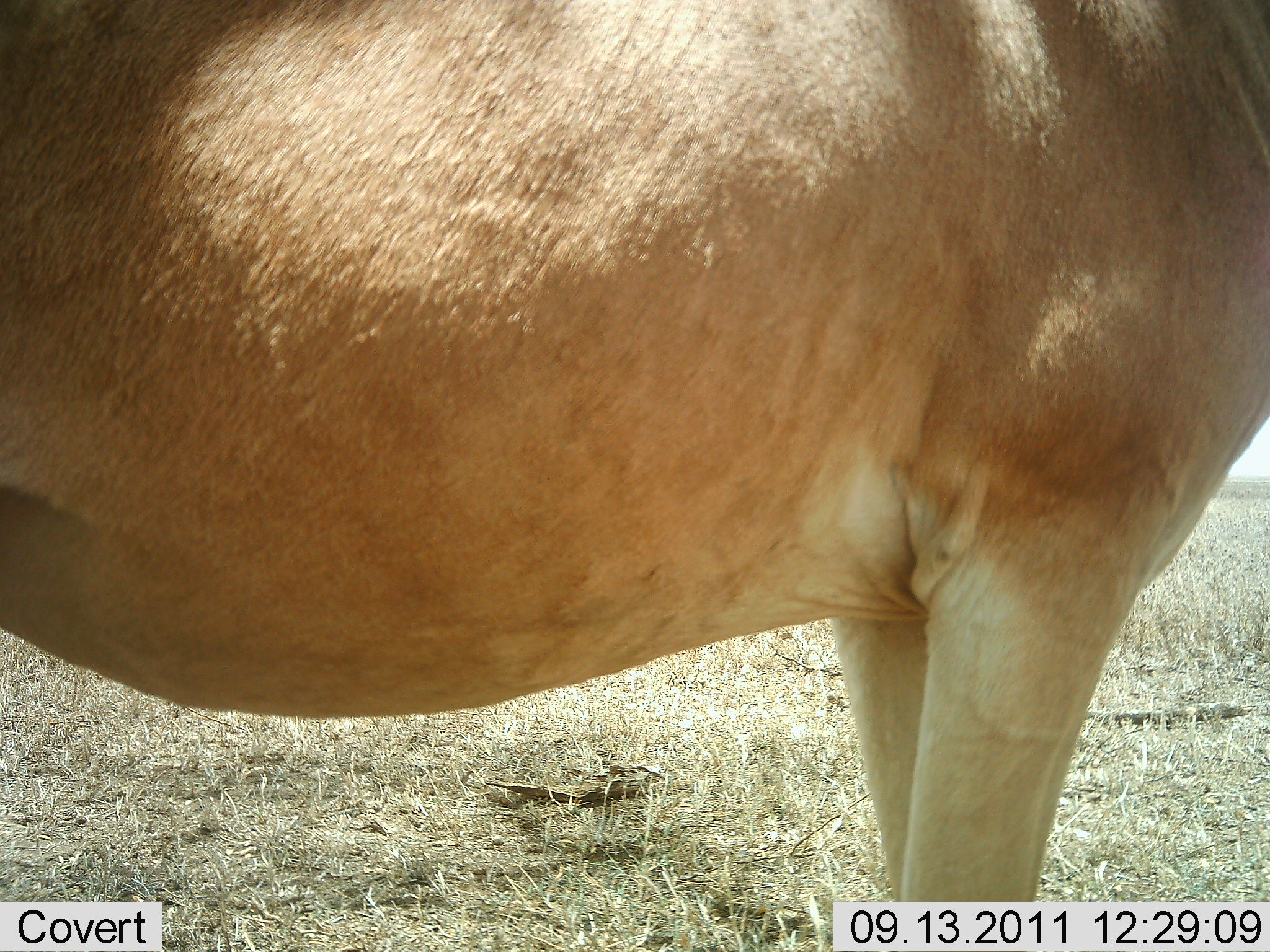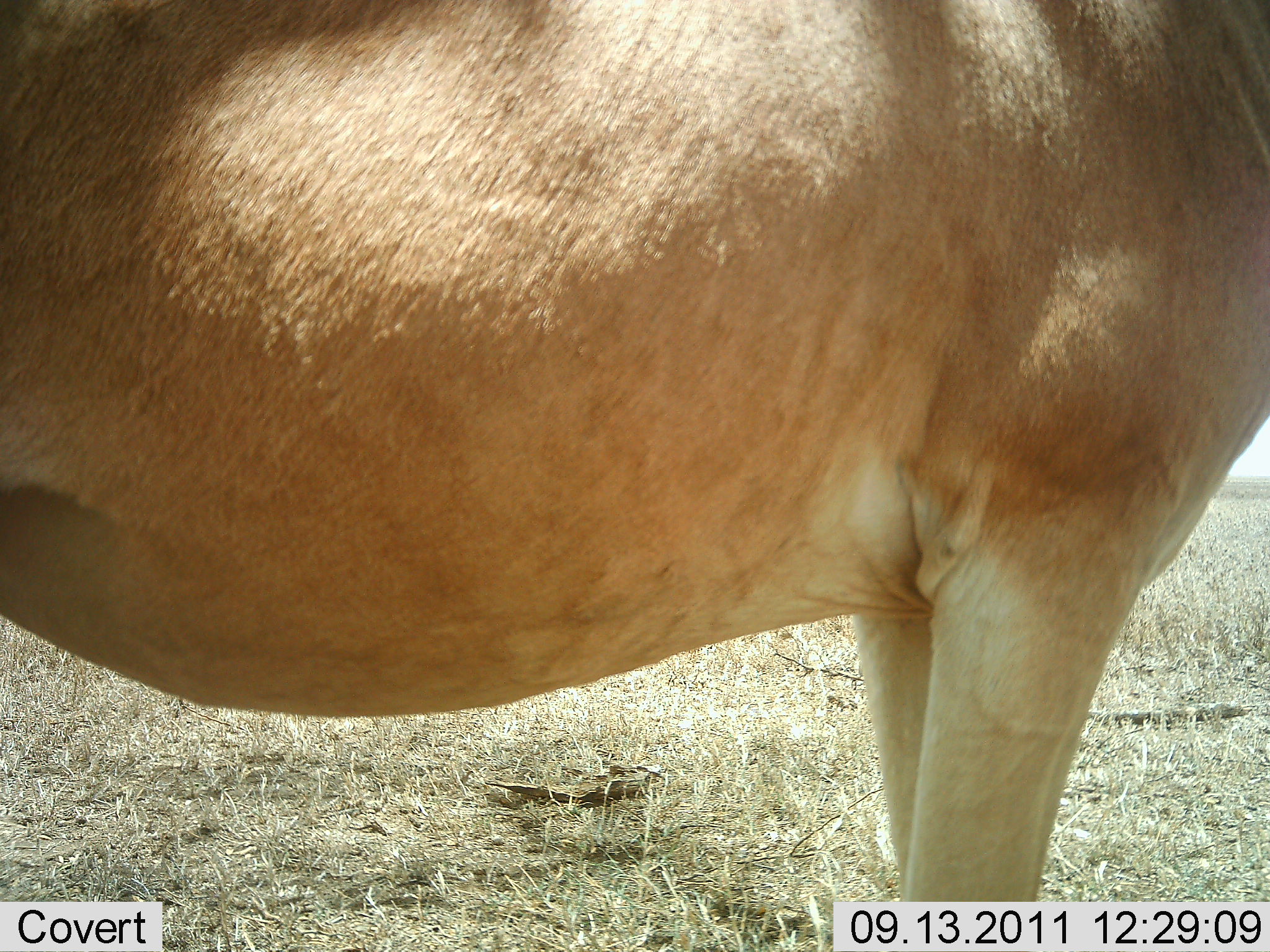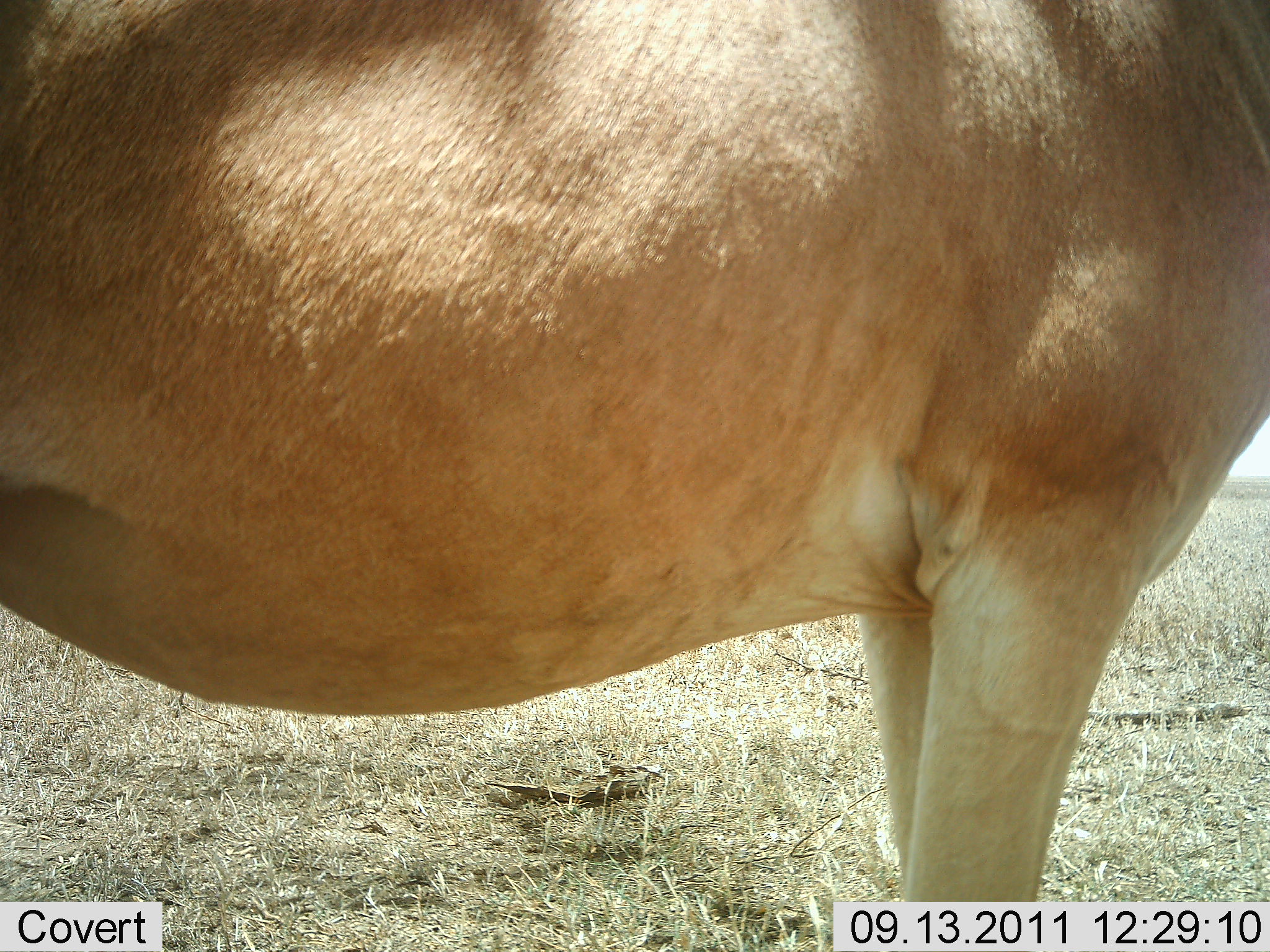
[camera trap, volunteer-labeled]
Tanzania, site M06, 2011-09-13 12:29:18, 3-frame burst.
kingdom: Animalia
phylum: Chordata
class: Mammalia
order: Artiodactyla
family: Bovidae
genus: Alcelaphus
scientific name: Alcelaphus buselaphus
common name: hartebeest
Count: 1.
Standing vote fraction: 100%.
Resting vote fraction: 0%.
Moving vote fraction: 0%.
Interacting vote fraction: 0%.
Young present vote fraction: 0%.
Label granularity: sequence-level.